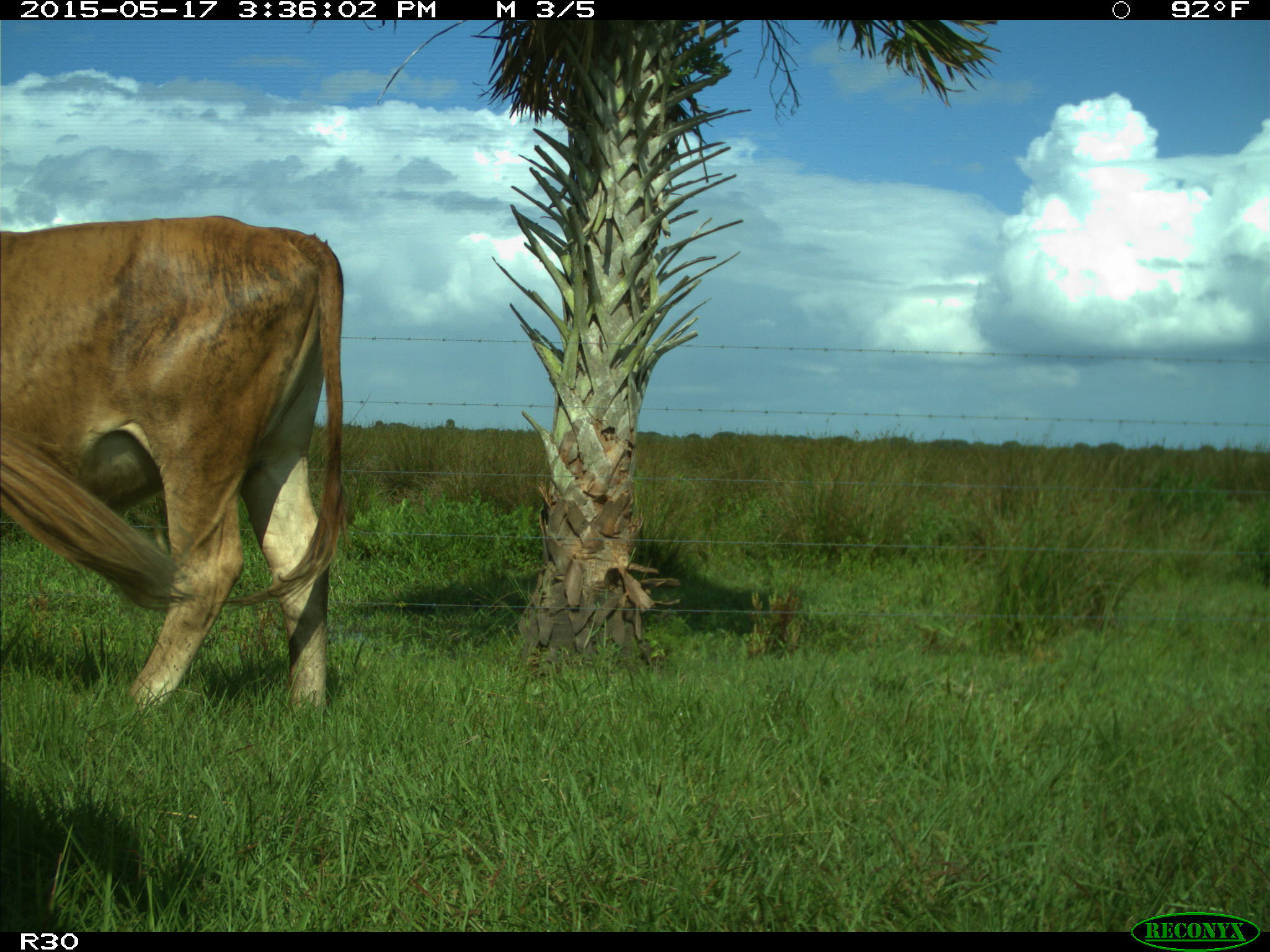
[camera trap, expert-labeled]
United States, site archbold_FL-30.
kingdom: Animalia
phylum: Chordata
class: Mammalia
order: Artiodactyla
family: Bovidae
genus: Bos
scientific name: Bos taurus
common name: domestic cow